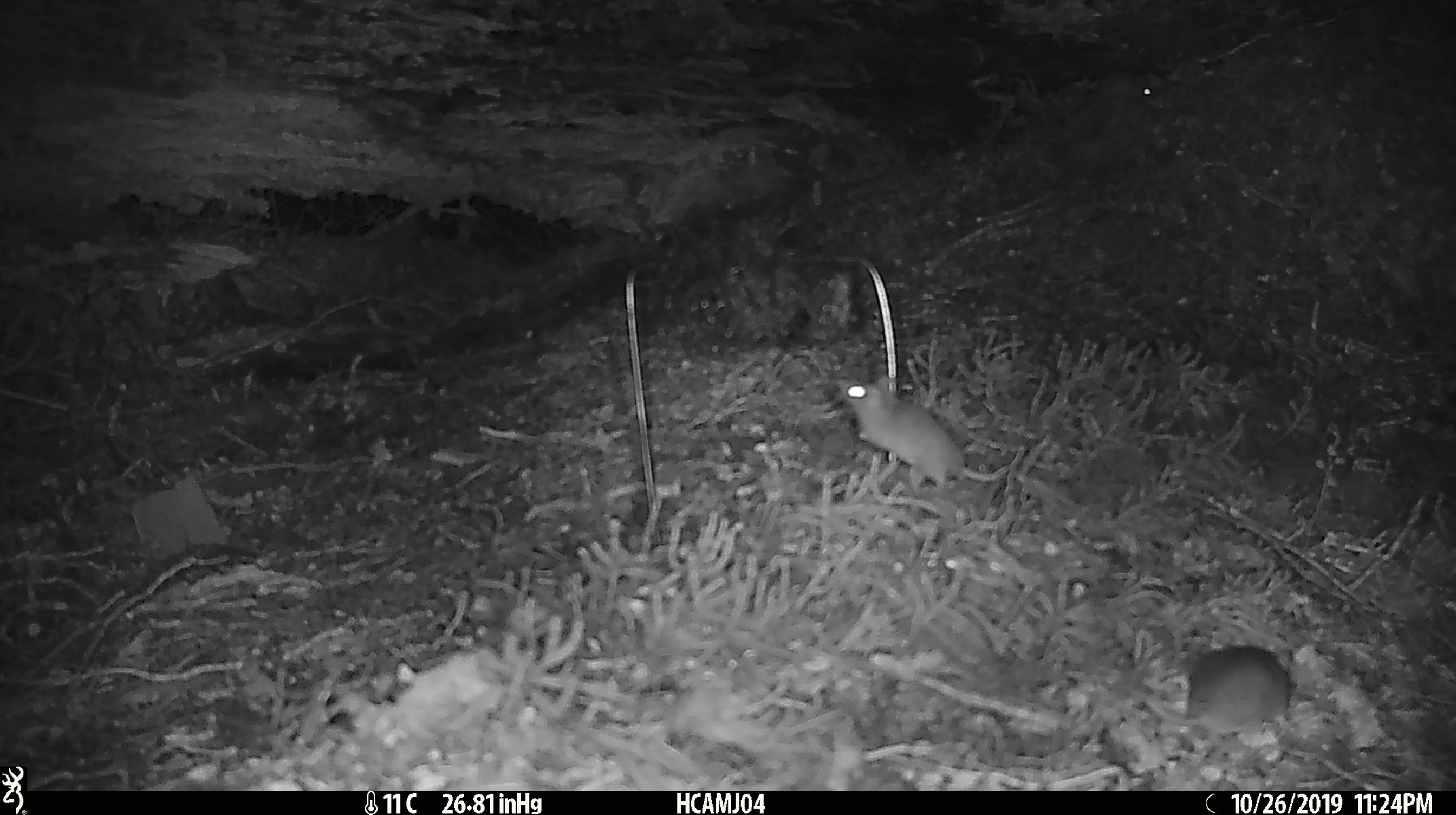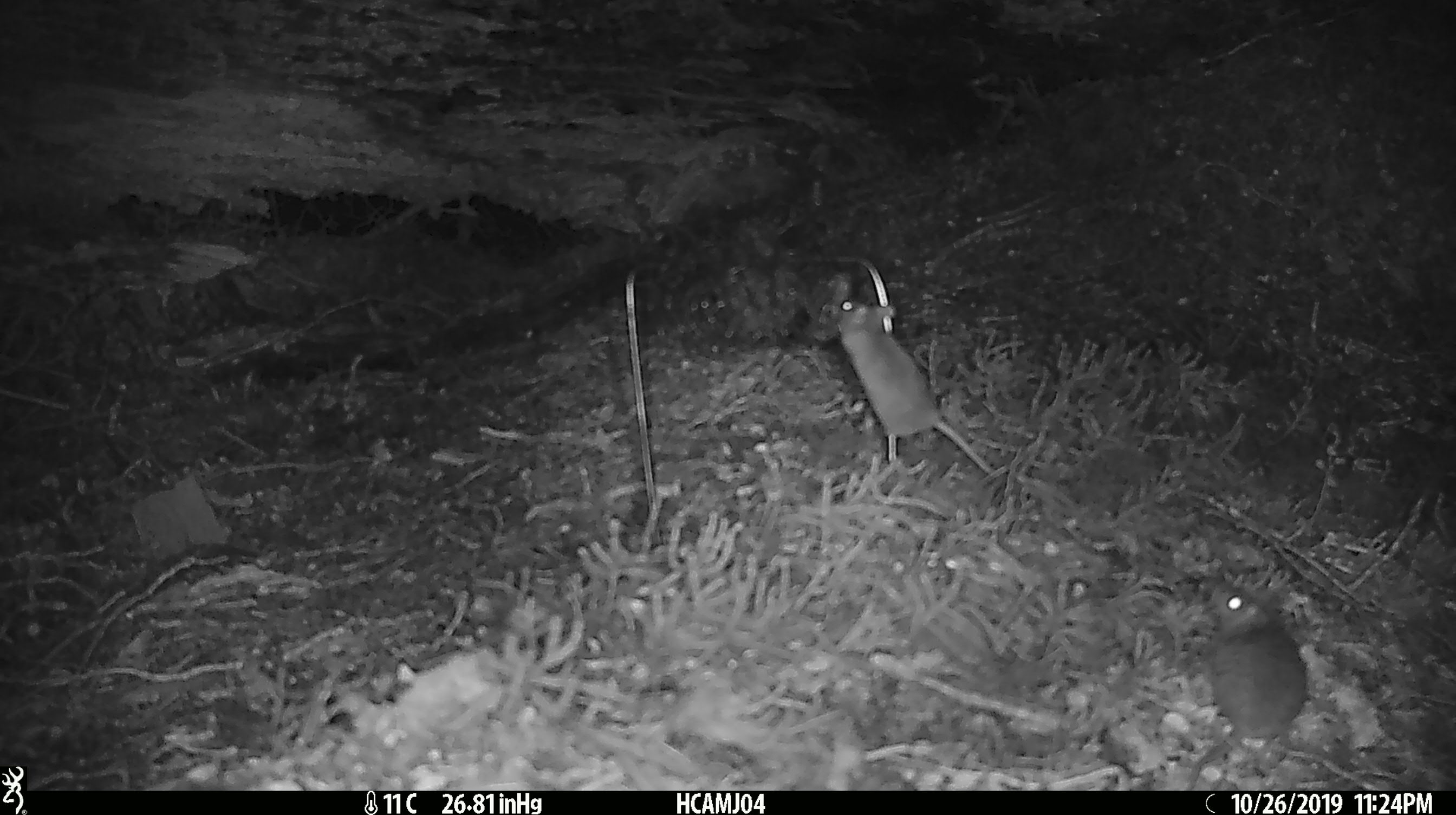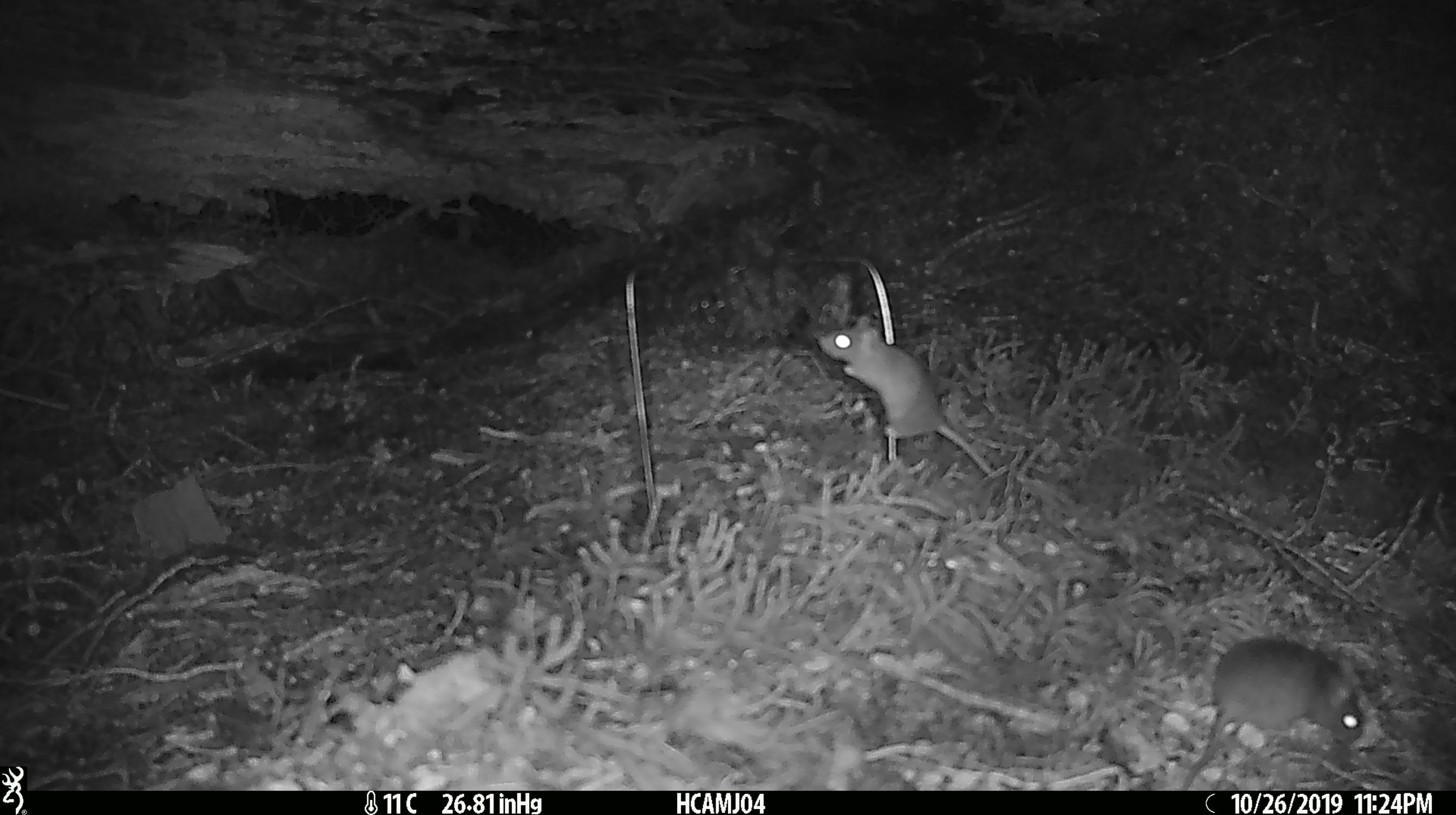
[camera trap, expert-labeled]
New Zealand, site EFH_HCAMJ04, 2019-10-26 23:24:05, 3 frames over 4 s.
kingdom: Animalia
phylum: Chordata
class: Mammalia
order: Rodentia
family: Muridae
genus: Mus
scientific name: Mus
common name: mouse